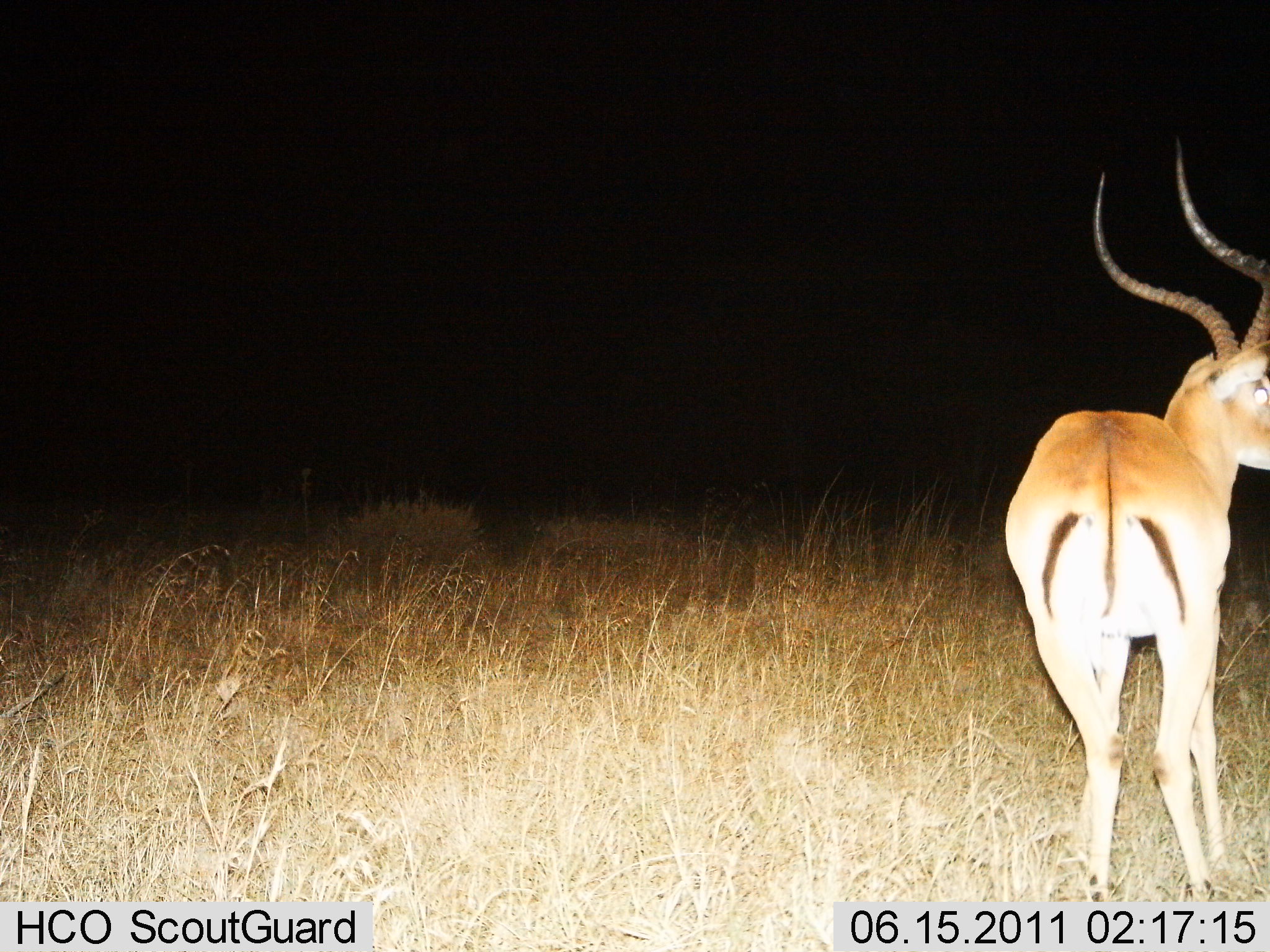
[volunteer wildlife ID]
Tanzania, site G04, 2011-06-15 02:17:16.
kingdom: Animalia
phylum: Chordata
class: Mammalia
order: Artiodactyla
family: Bovidae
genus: Aepyceros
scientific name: Aepyceros melampus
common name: impala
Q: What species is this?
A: Impala (Aepyceros melampus).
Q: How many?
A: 1.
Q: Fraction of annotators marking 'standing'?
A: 100%.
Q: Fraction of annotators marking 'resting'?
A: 0%.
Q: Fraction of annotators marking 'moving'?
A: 0%.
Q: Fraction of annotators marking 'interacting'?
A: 0%.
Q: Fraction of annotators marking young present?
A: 0%.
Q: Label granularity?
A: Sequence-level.